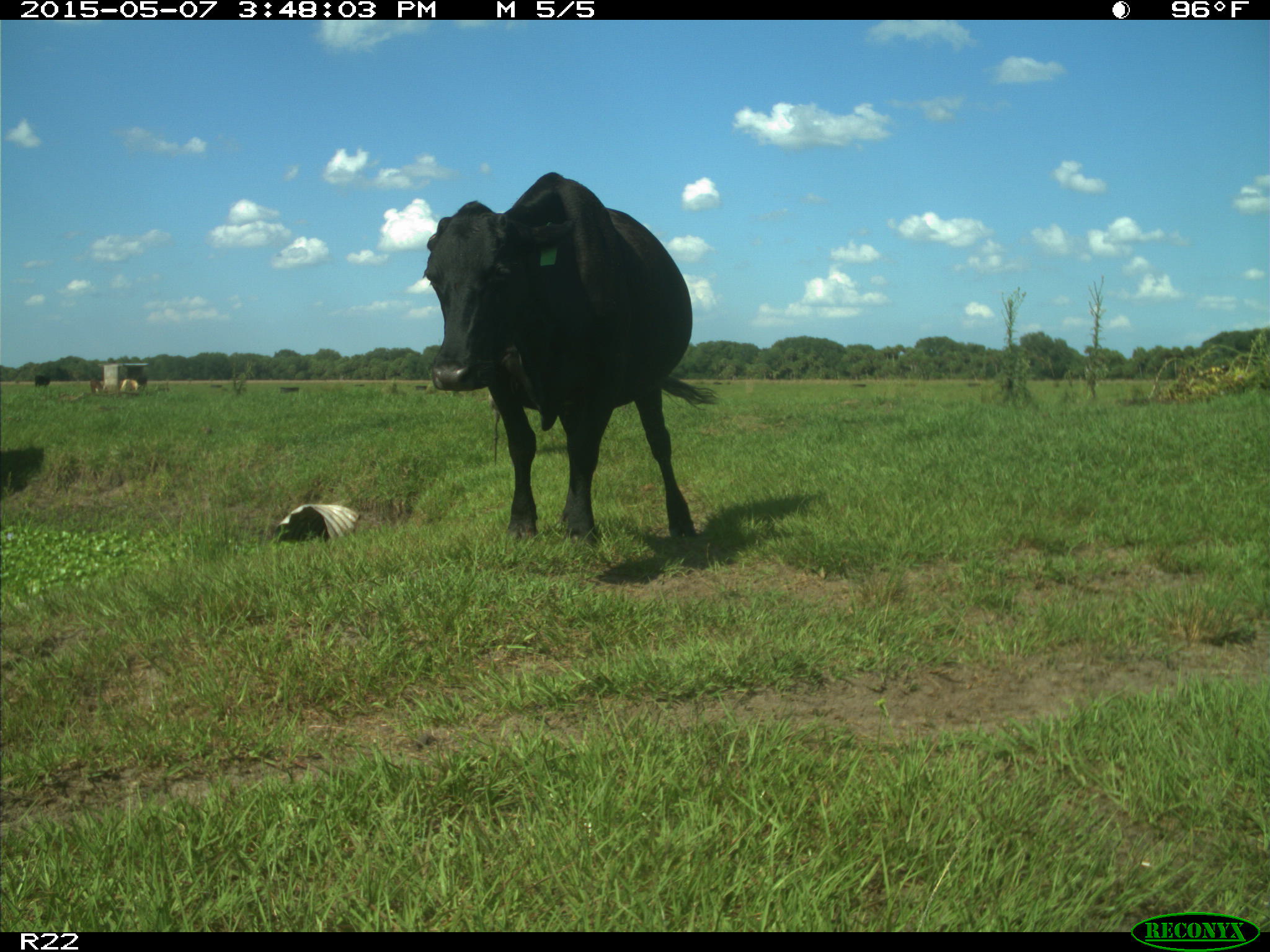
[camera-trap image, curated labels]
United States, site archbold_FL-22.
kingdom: Animalia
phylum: Chordata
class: Mammalia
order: Artiodactyla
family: Bovidae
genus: Bos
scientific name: Bos taurus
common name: domestic cow